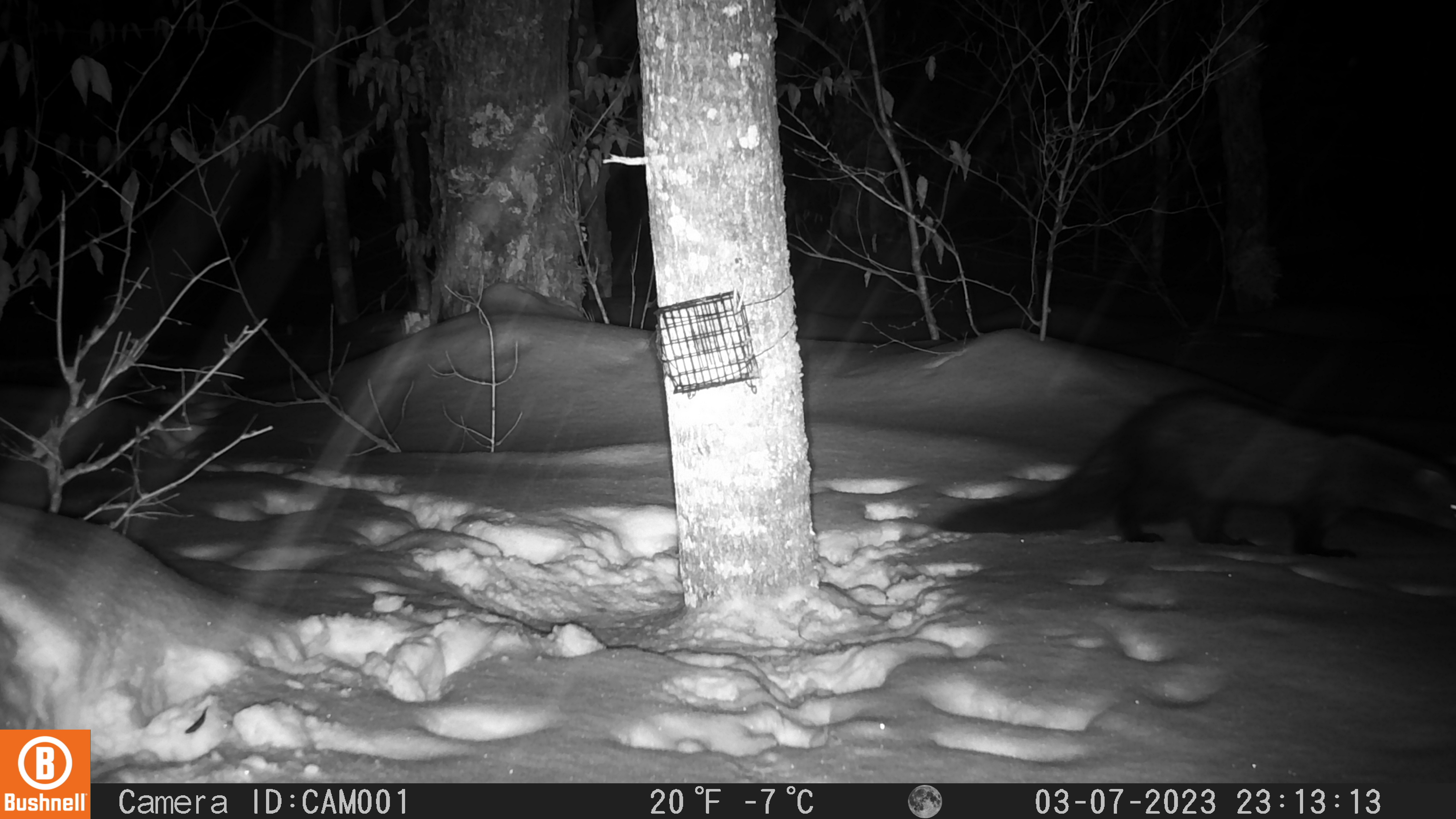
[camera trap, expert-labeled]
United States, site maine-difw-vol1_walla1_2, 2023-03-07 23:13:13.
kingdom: Animalia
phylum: Chordata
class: Mammalia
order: Carnivora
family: Mustelidae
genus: Pekania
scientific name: Pekania pennanti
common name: fisher